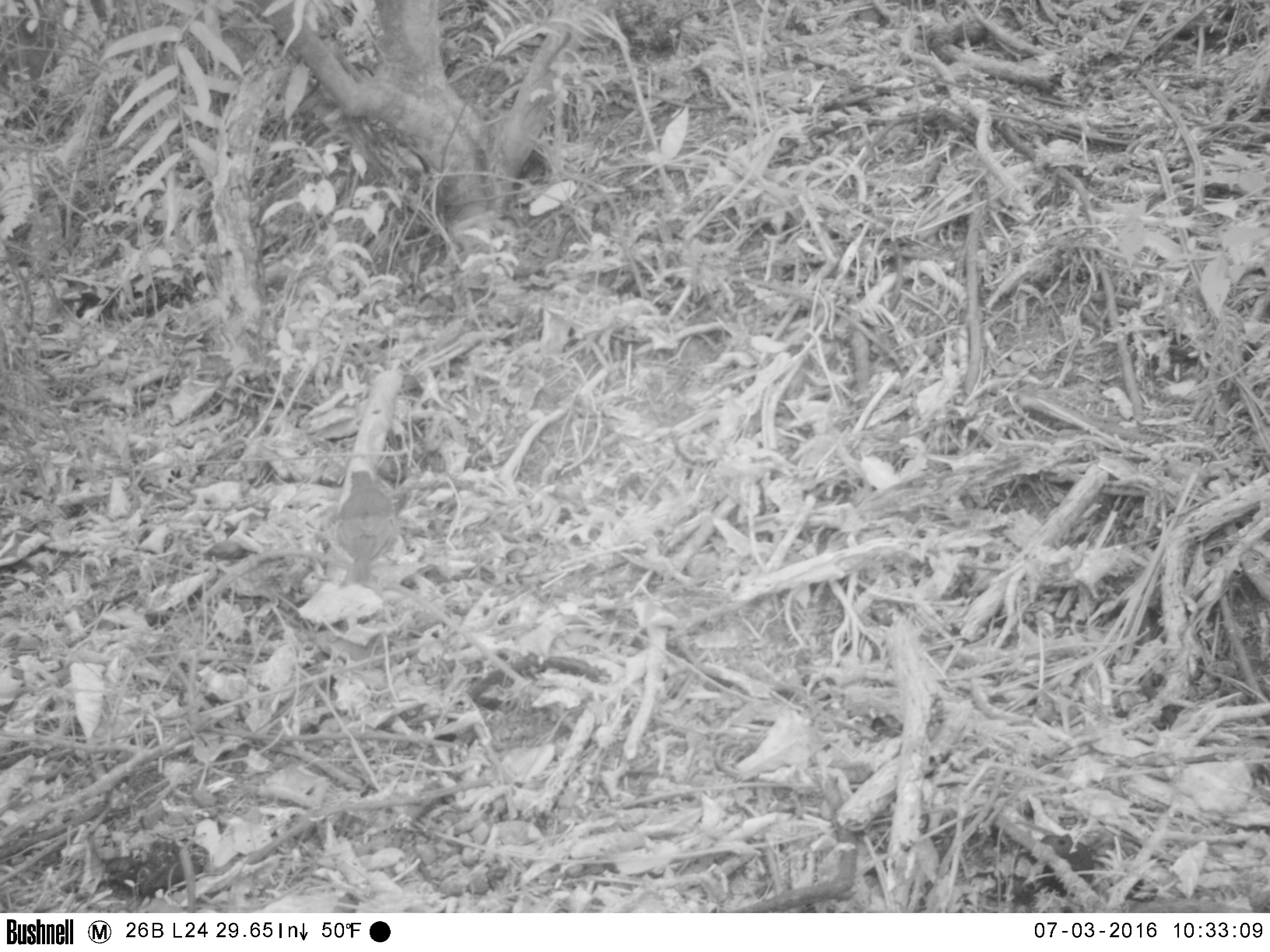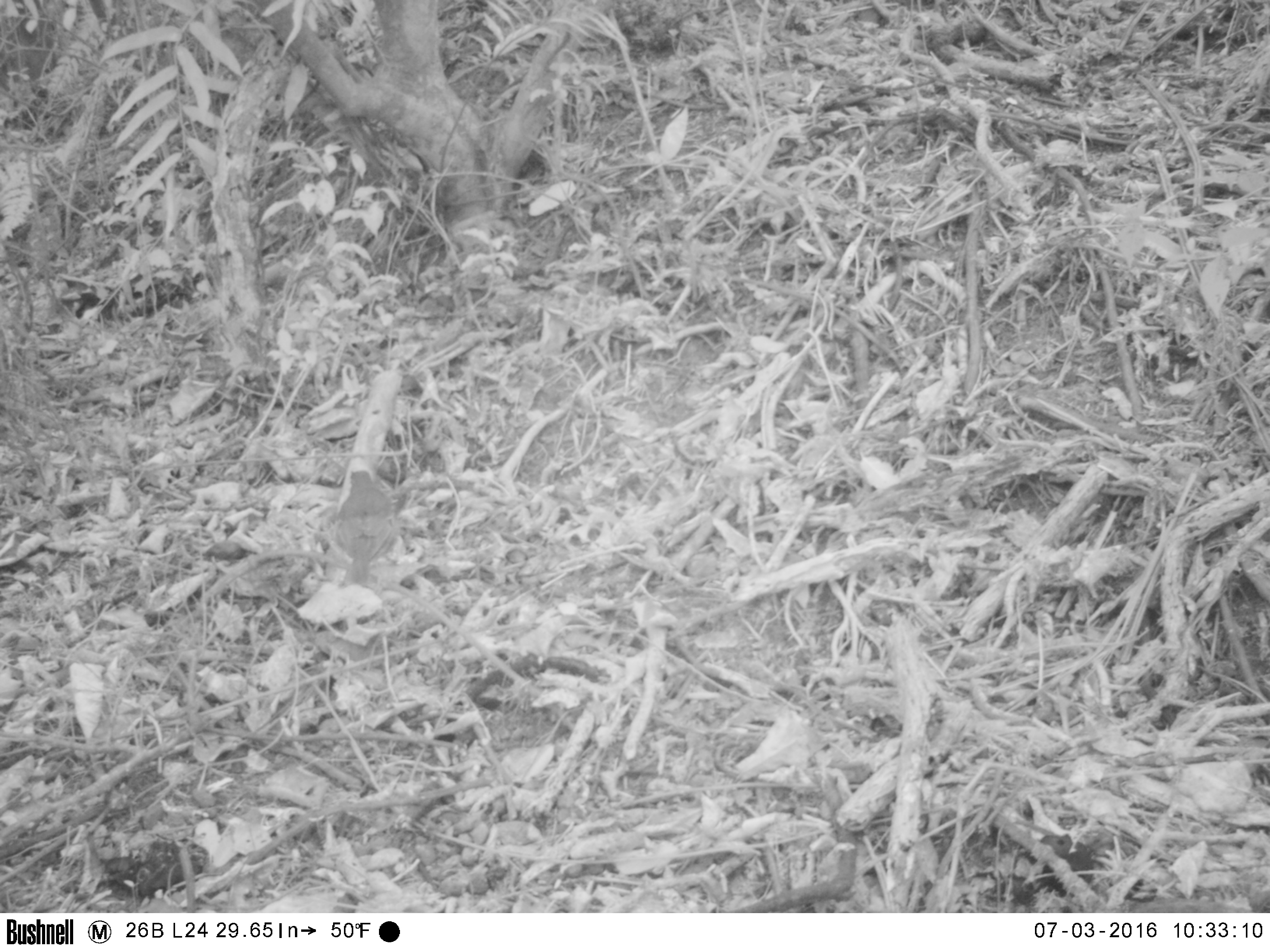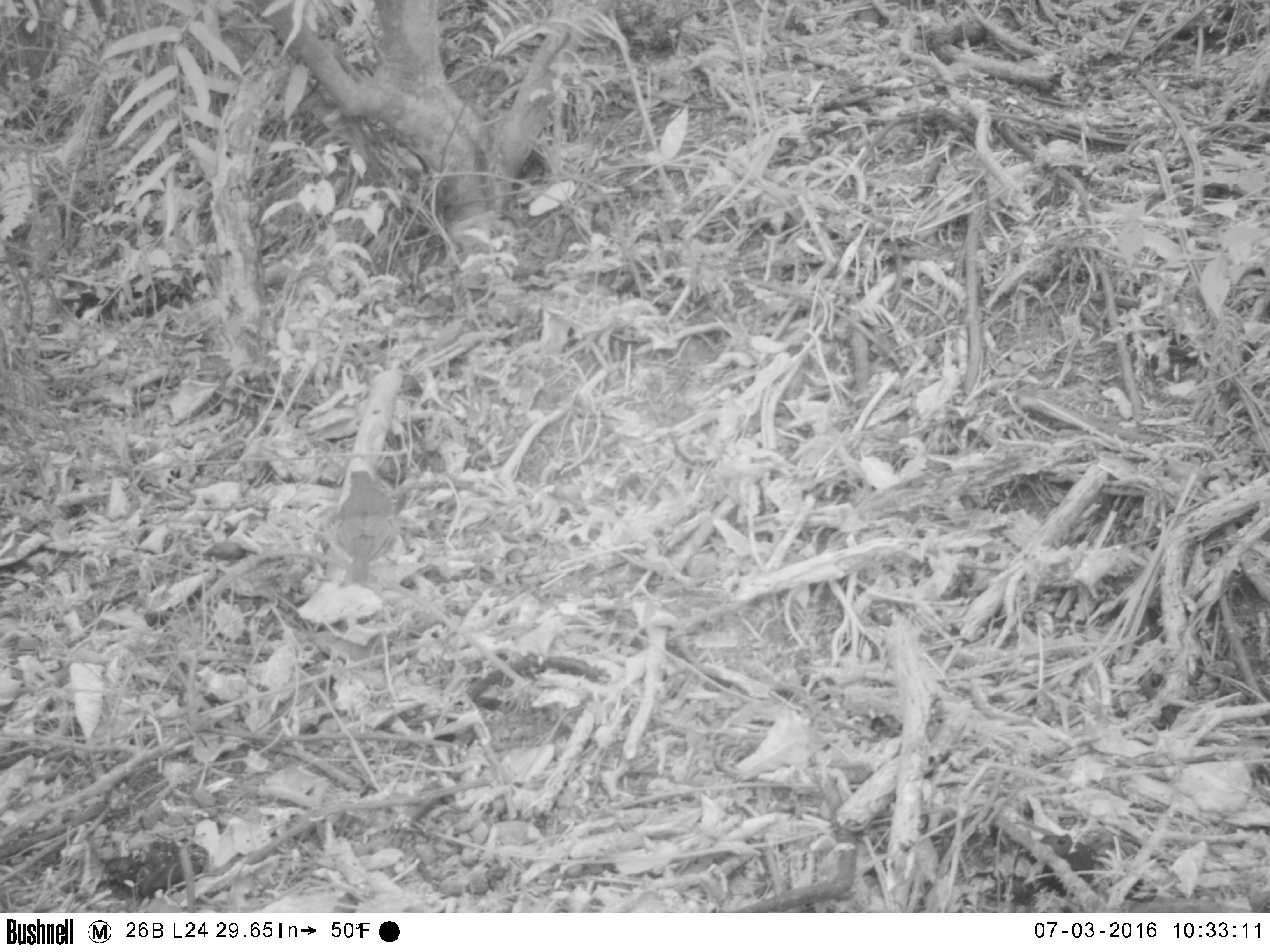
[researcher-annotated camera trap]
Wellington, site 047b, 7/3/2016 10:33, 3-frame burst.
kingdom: Animalia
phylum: Chordata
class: Aves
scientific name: Aves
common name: bird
Bird (Aves).